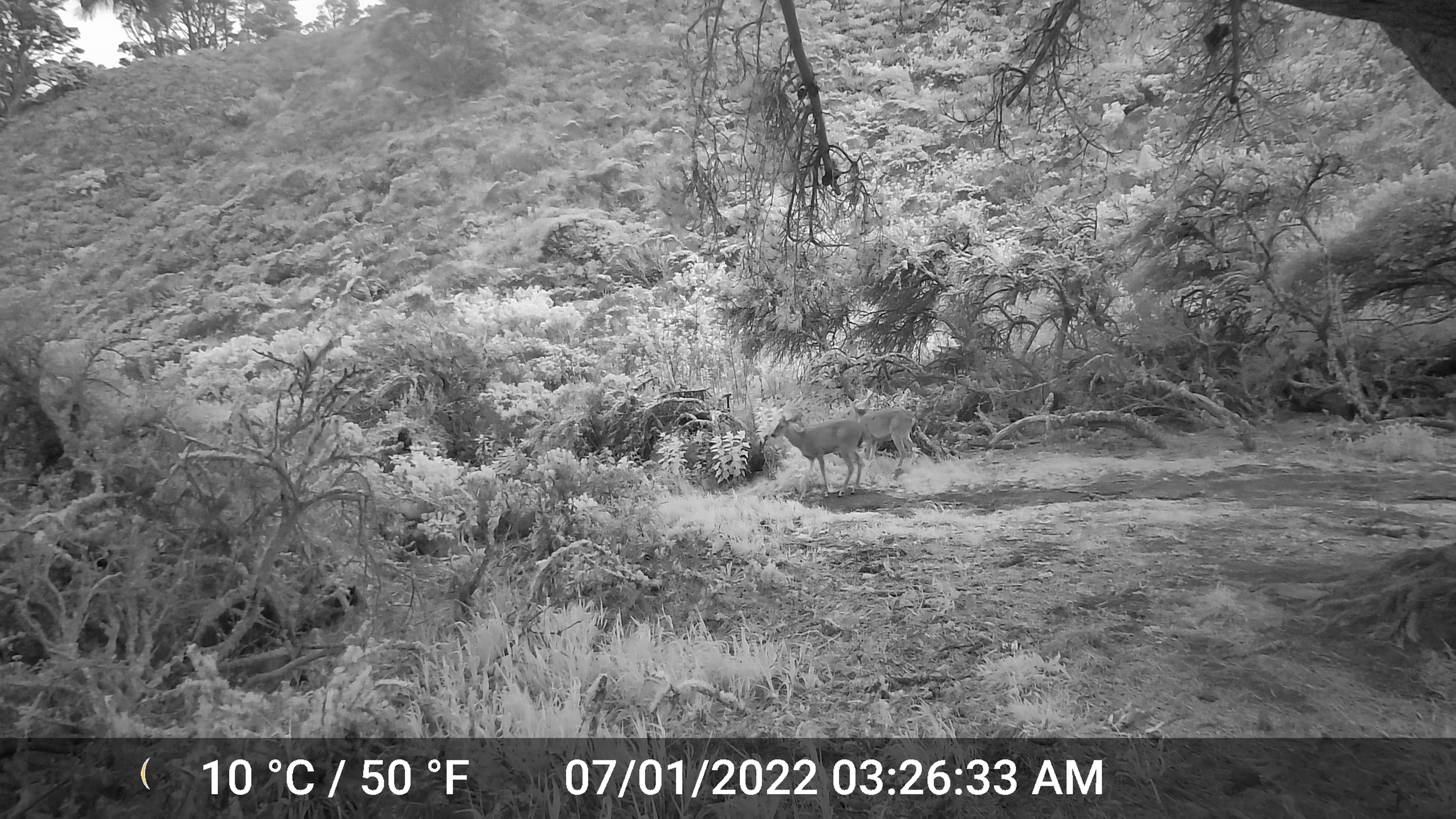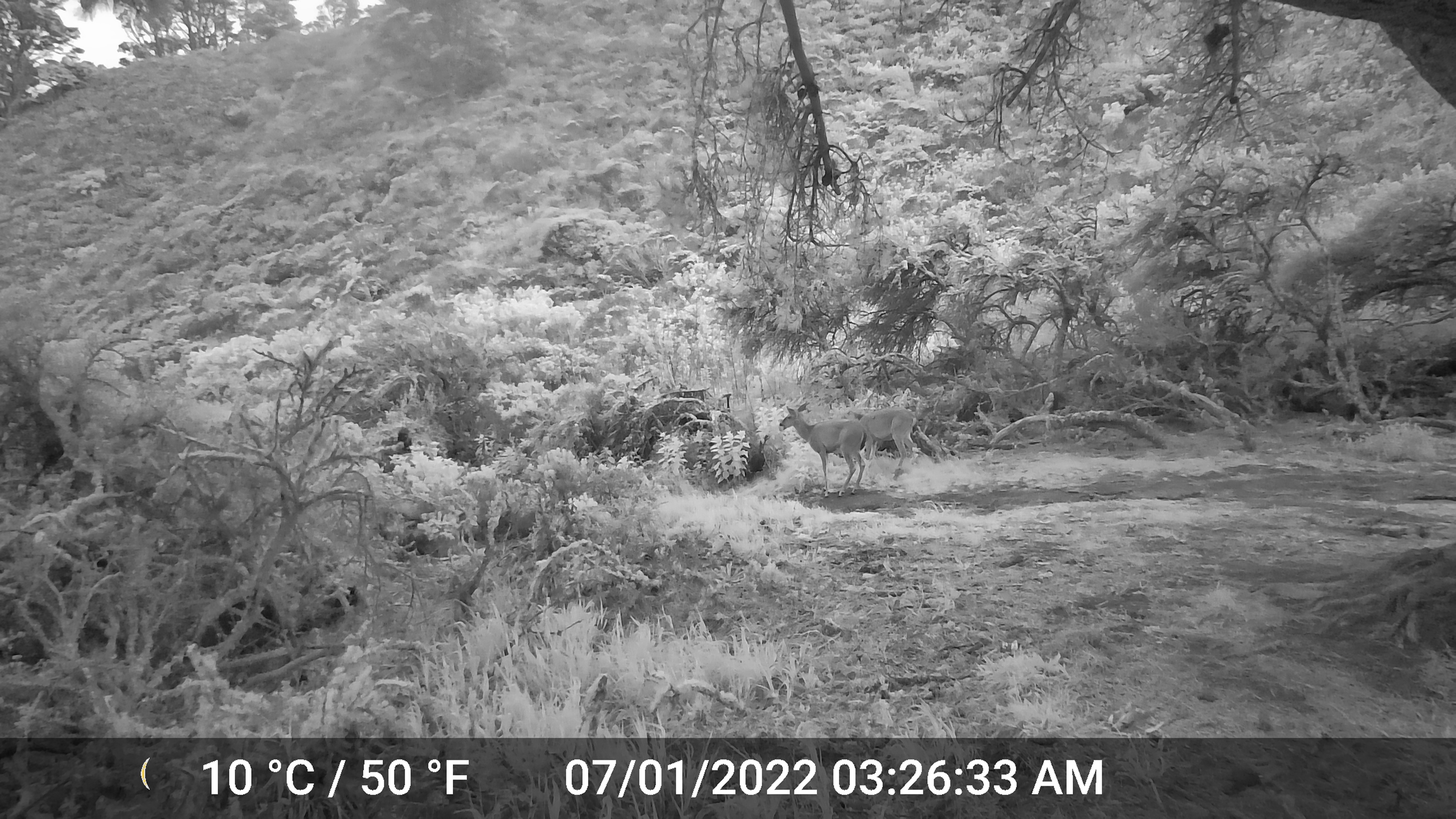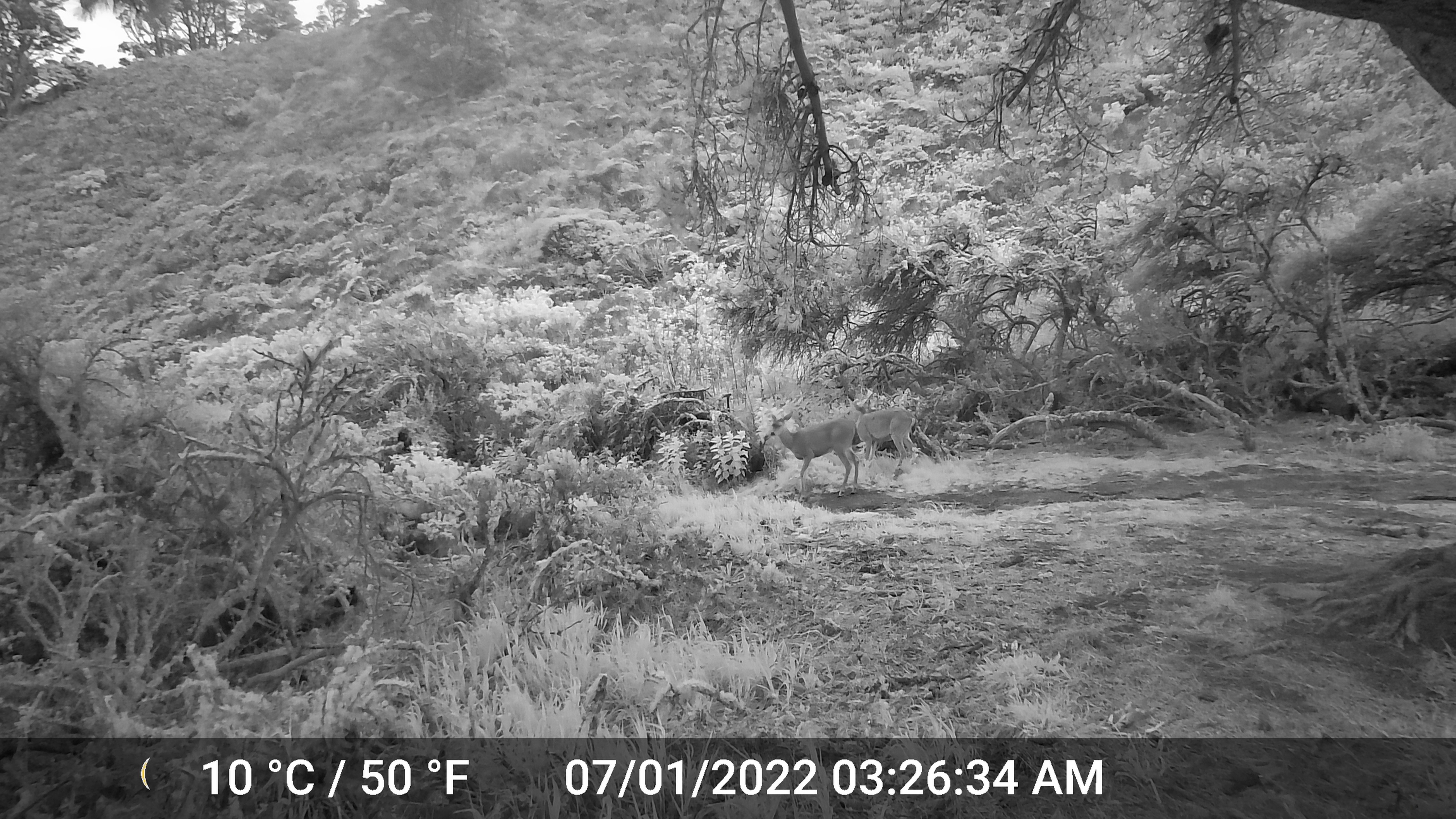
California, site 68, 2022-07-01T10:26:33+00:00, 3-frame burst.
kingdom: Animalia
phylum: Chordata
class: Mammalia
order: Artiodactyla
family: Cervidae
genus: Odocoileus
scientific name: Odocoileus hemionus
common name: mule deer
Mule deer (Odocoileus hemionus).